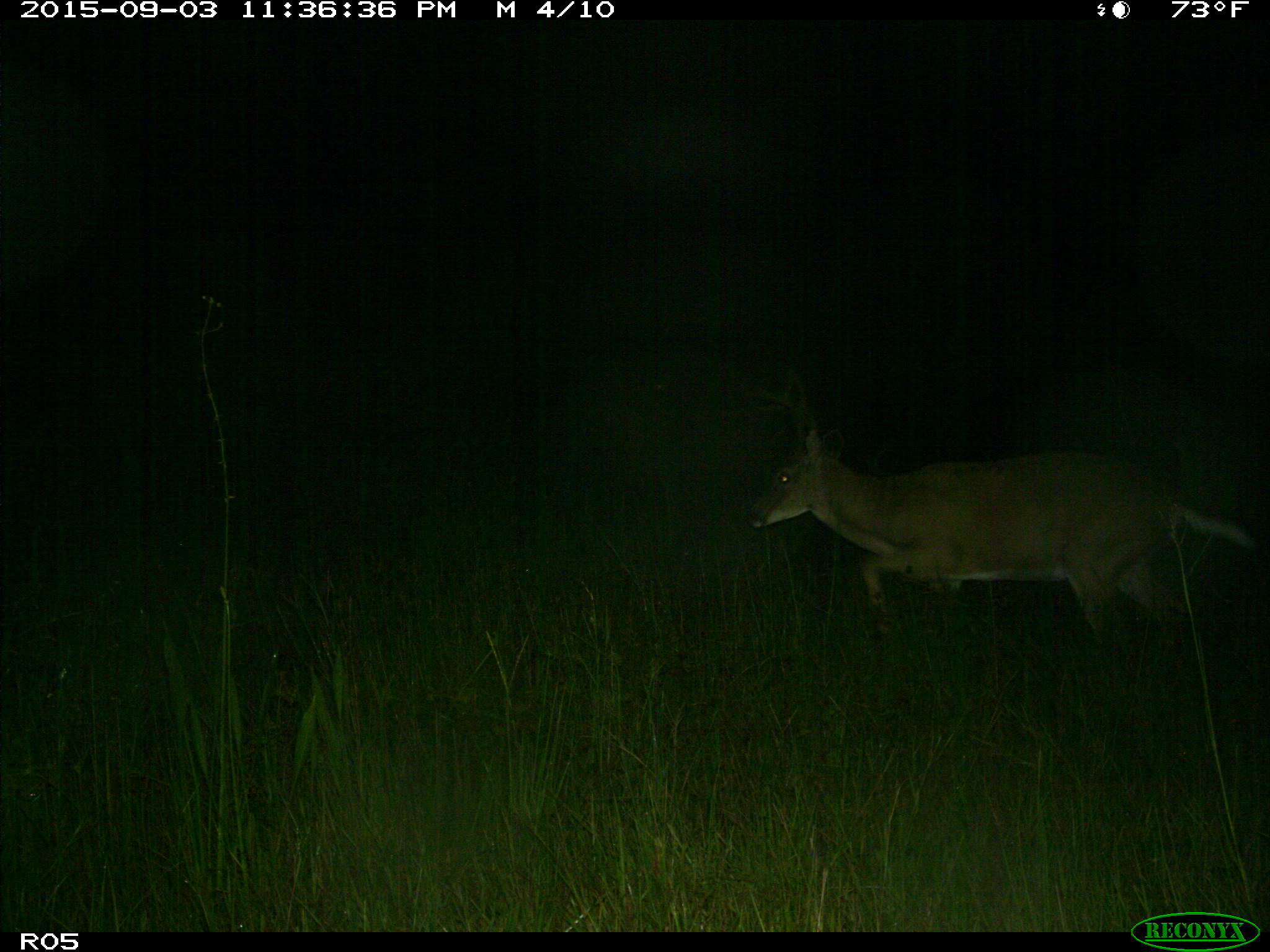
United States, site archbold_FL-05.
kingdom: Animalia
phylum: Chordata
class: Mammalia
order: Artiodactyla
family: Cervidae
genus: Odocoileus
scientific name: Odocoileus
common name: deer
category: unidentified deer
Unidentified deer (deer) (Odocoileus).